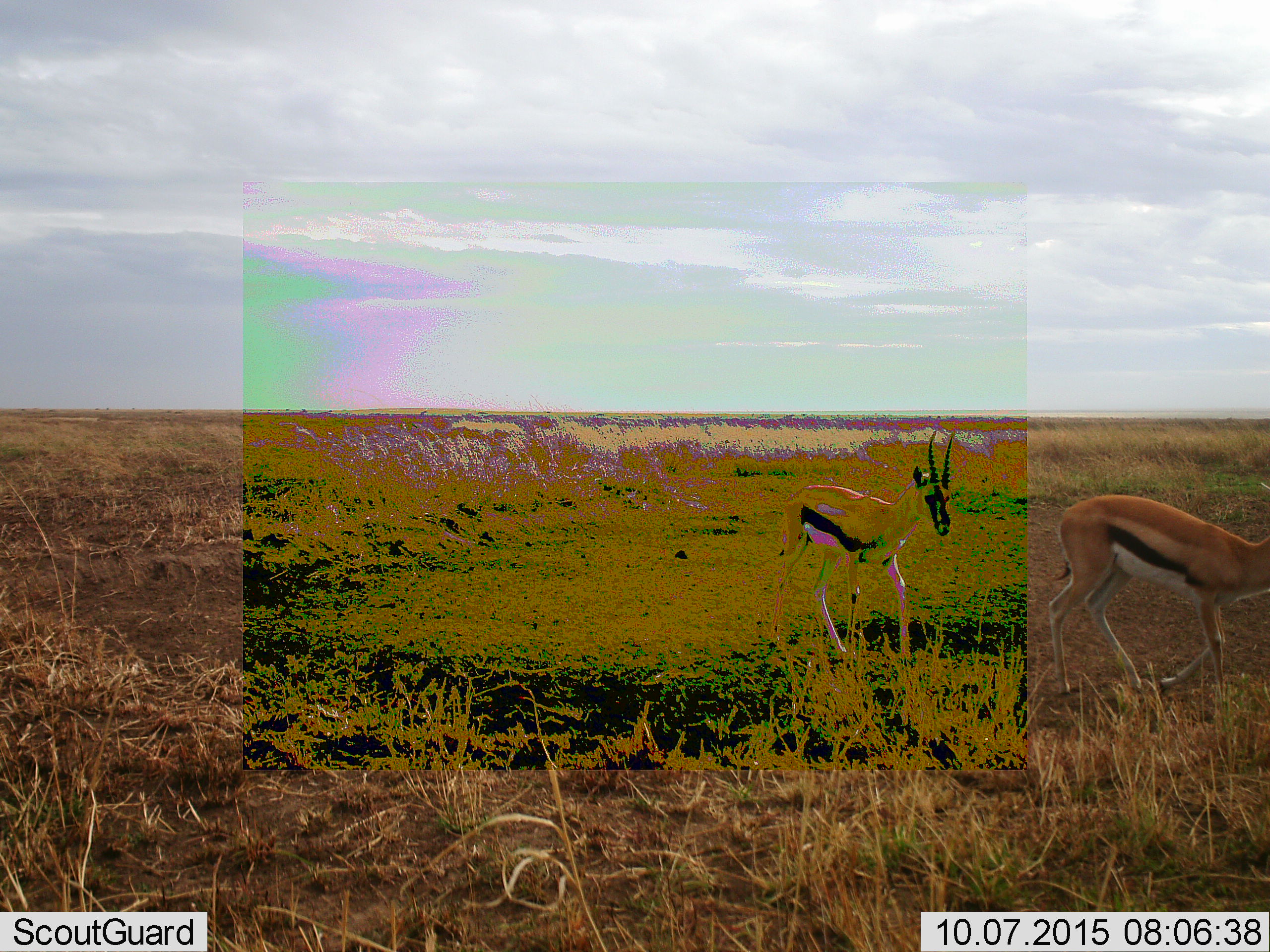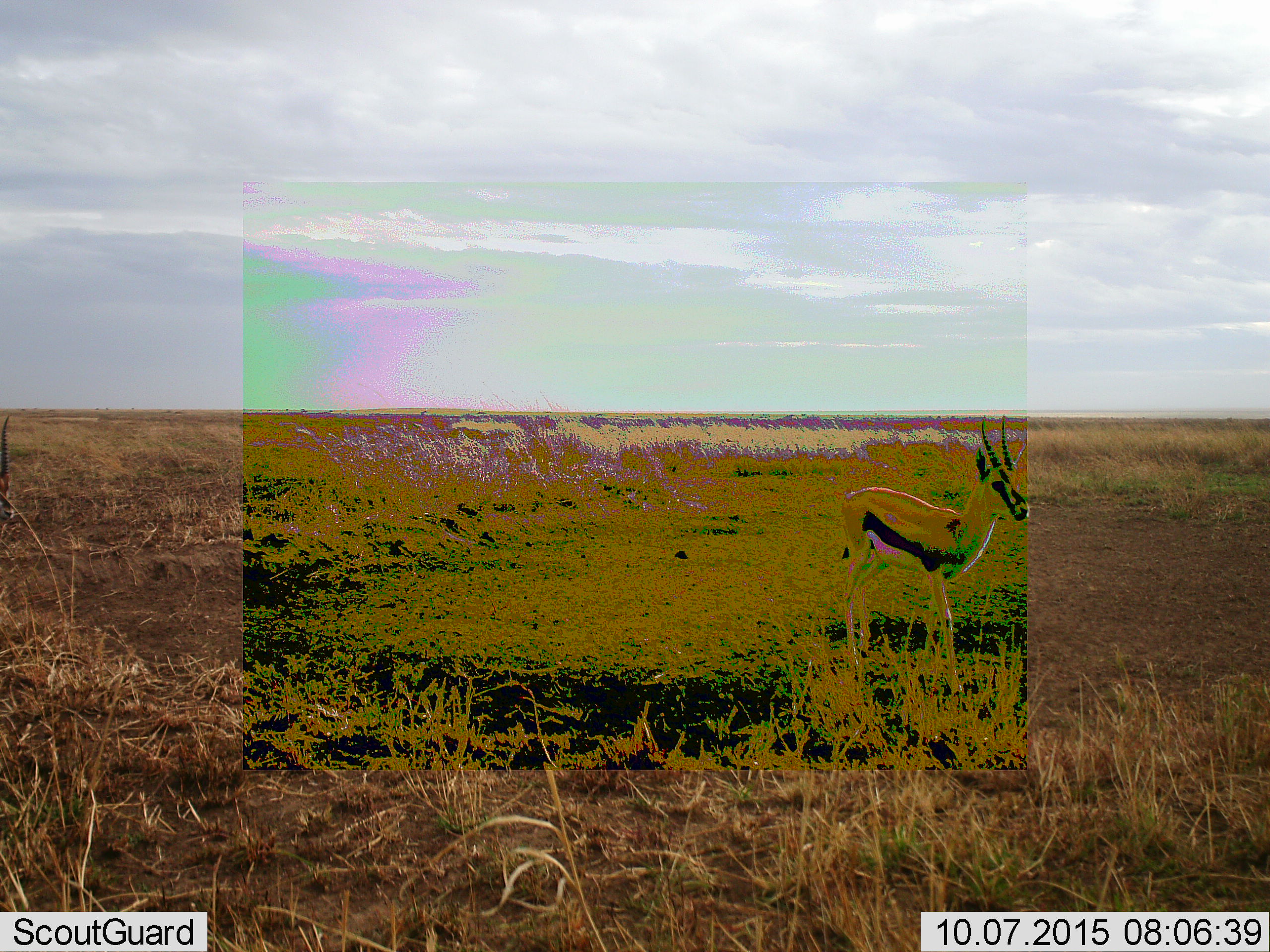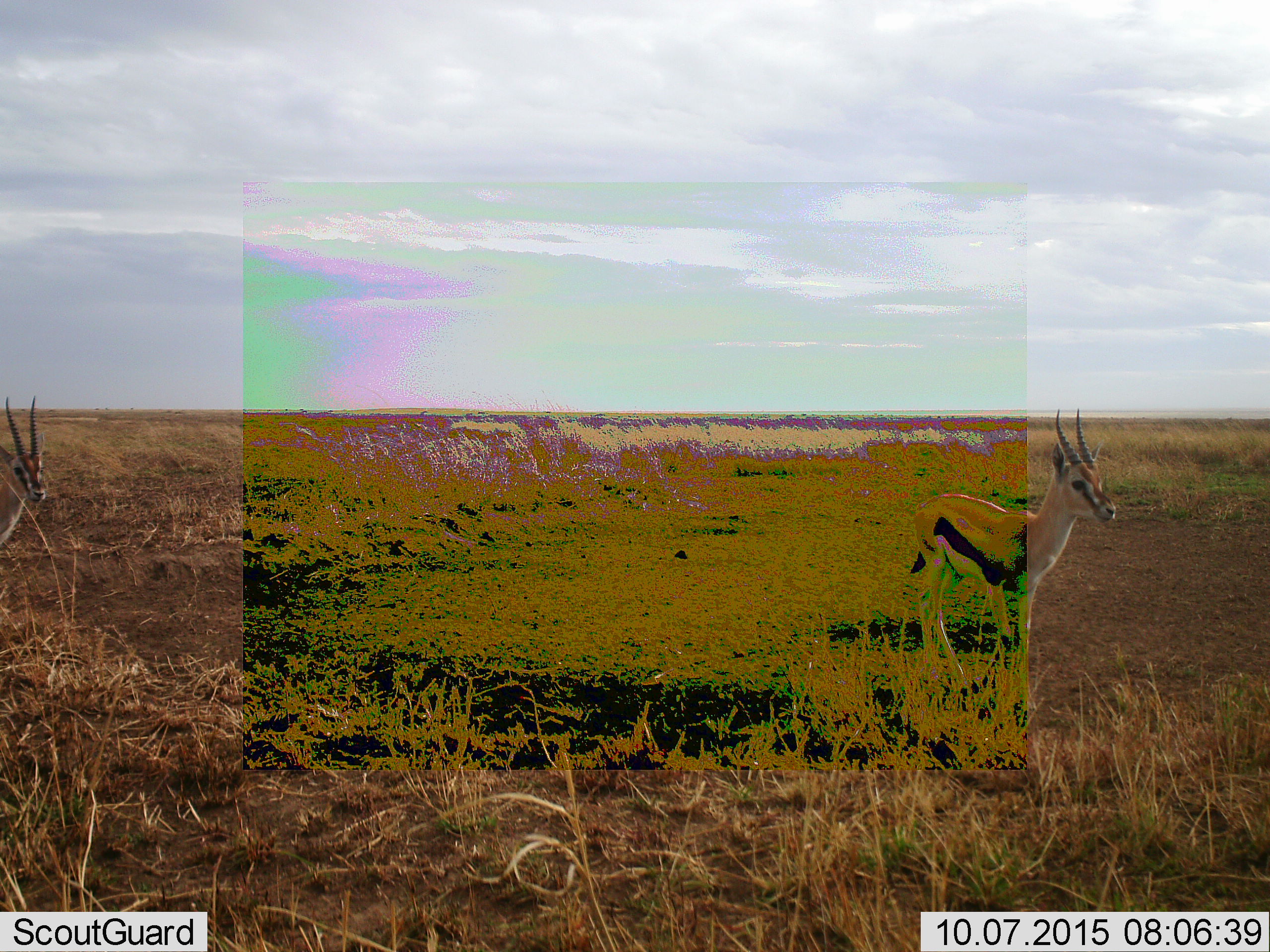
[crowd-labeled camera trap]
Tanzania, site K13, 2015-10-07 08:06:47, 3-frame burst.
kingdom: Animalia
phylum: Chordata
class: Mammalia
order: Artiodactyla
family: Bovidae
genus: Eudorcas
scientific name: Eudorcas thomsonii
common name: thomson's gazelle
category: gazellethomsons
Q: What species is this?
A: Gazellethomsons (thomson's gazelle) (Eudorcas thomsonii).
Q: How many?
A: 2.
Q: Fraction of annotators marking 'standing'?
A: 10%.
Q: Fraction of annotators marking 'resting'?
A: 10%.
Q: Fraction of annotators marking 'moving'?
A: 90%.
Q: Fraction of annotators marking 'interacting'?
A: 0%.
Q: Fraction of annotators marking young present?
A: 0%.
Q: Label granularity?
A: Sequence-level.